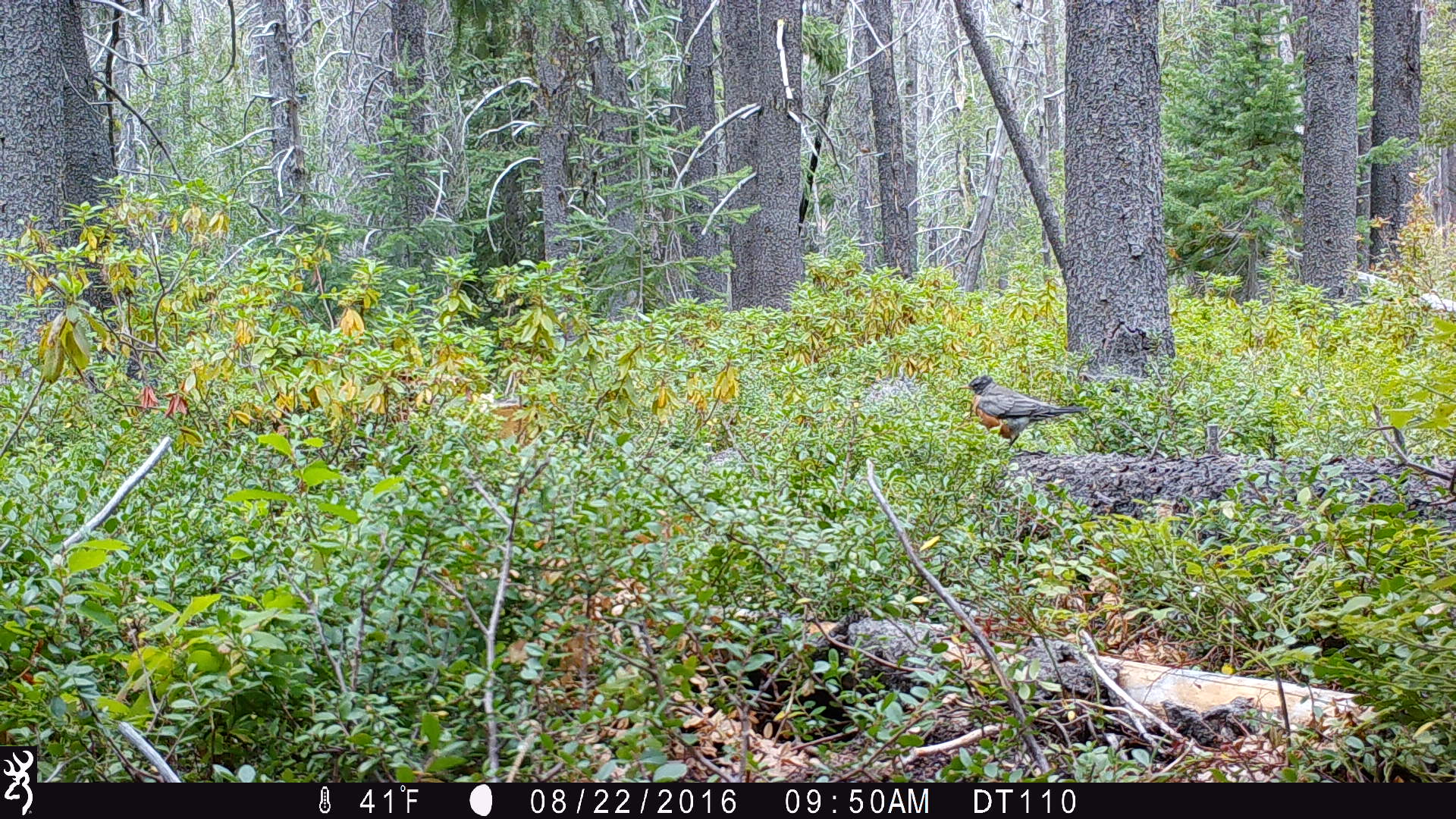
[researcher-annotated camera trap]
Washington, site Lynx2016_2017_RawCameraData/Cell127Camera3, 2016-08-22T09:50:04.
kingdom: Animalia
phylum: Chordata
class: Aves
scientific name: Aves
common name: birds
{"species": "Aves (birds)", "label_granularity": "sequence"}